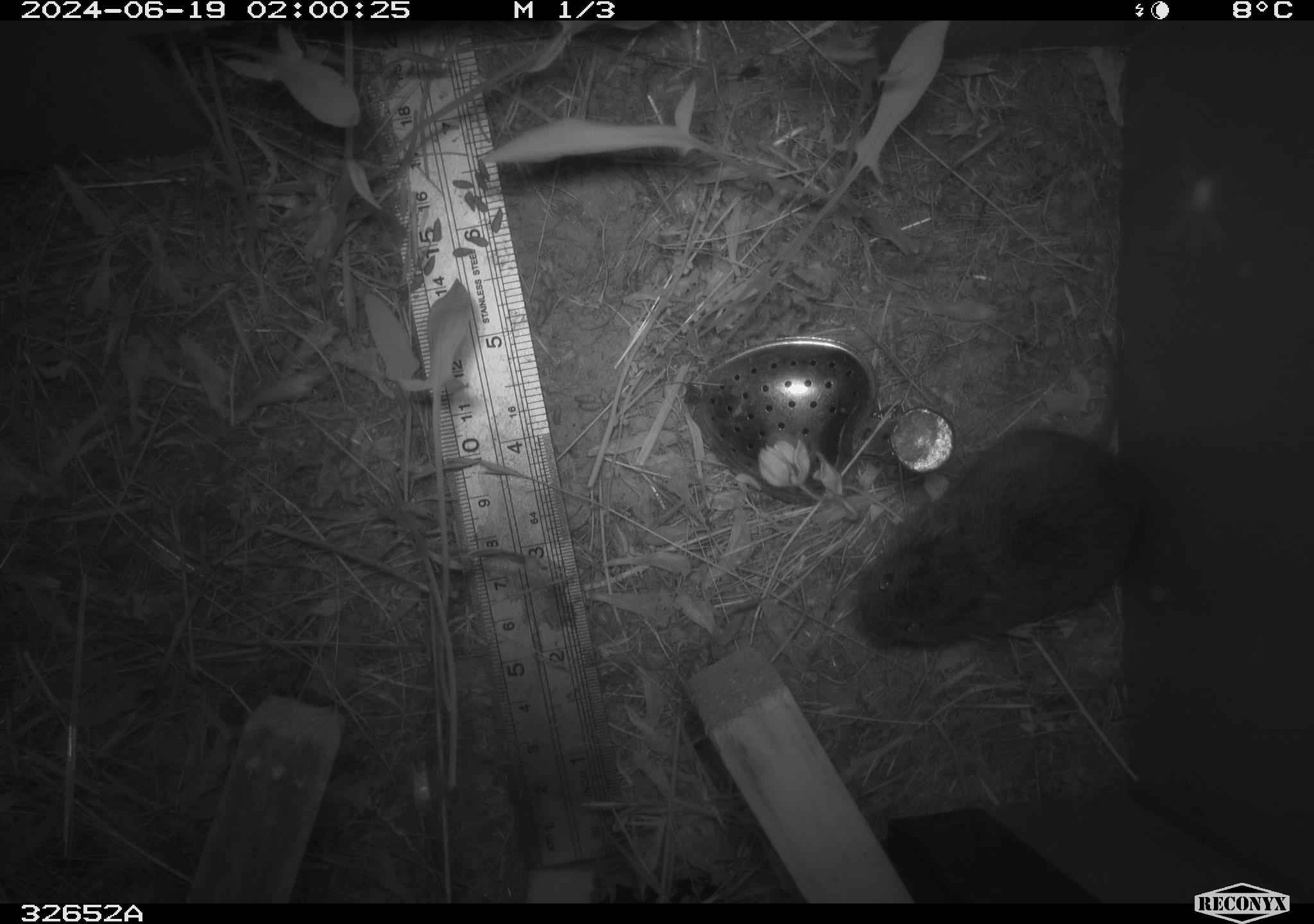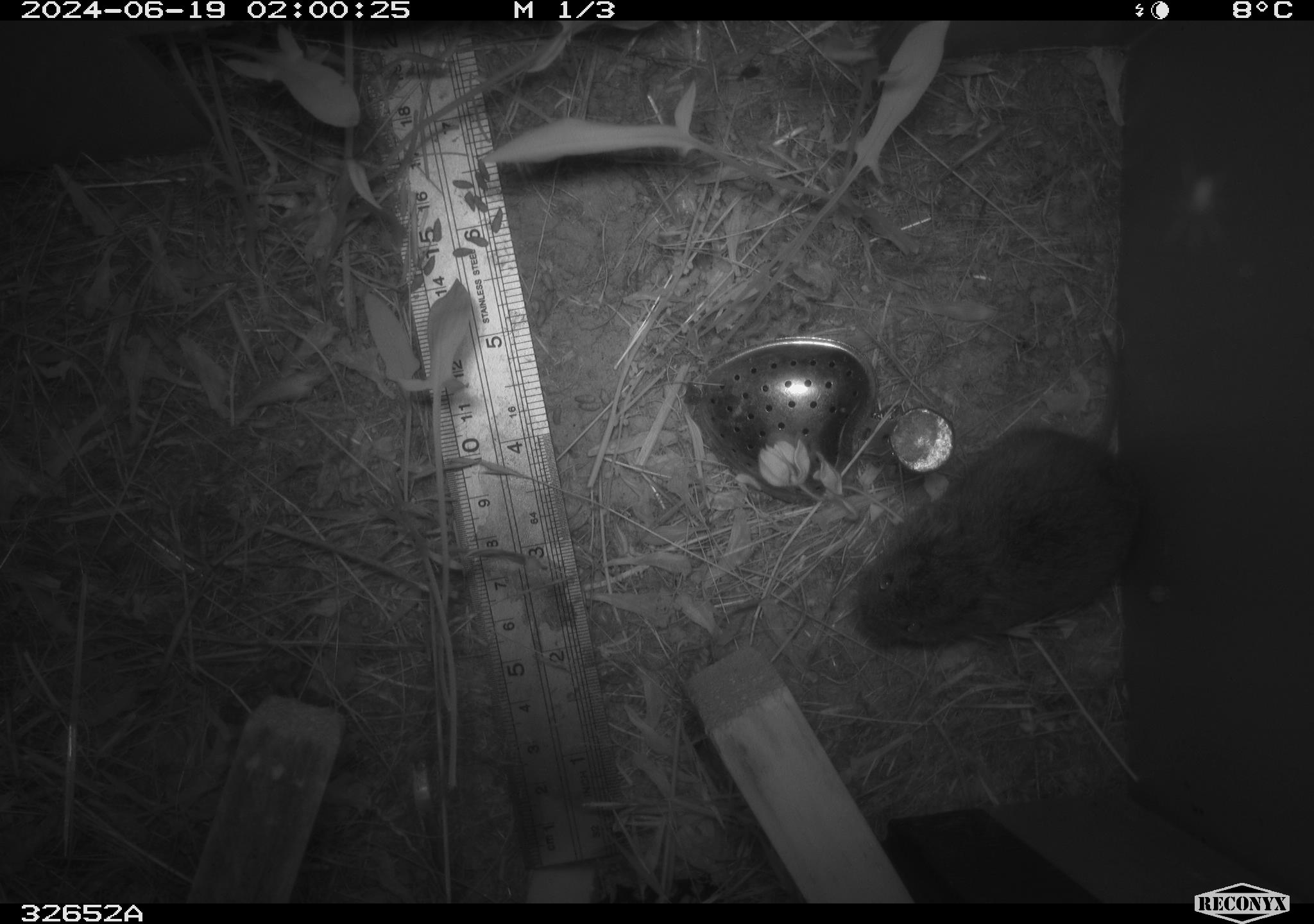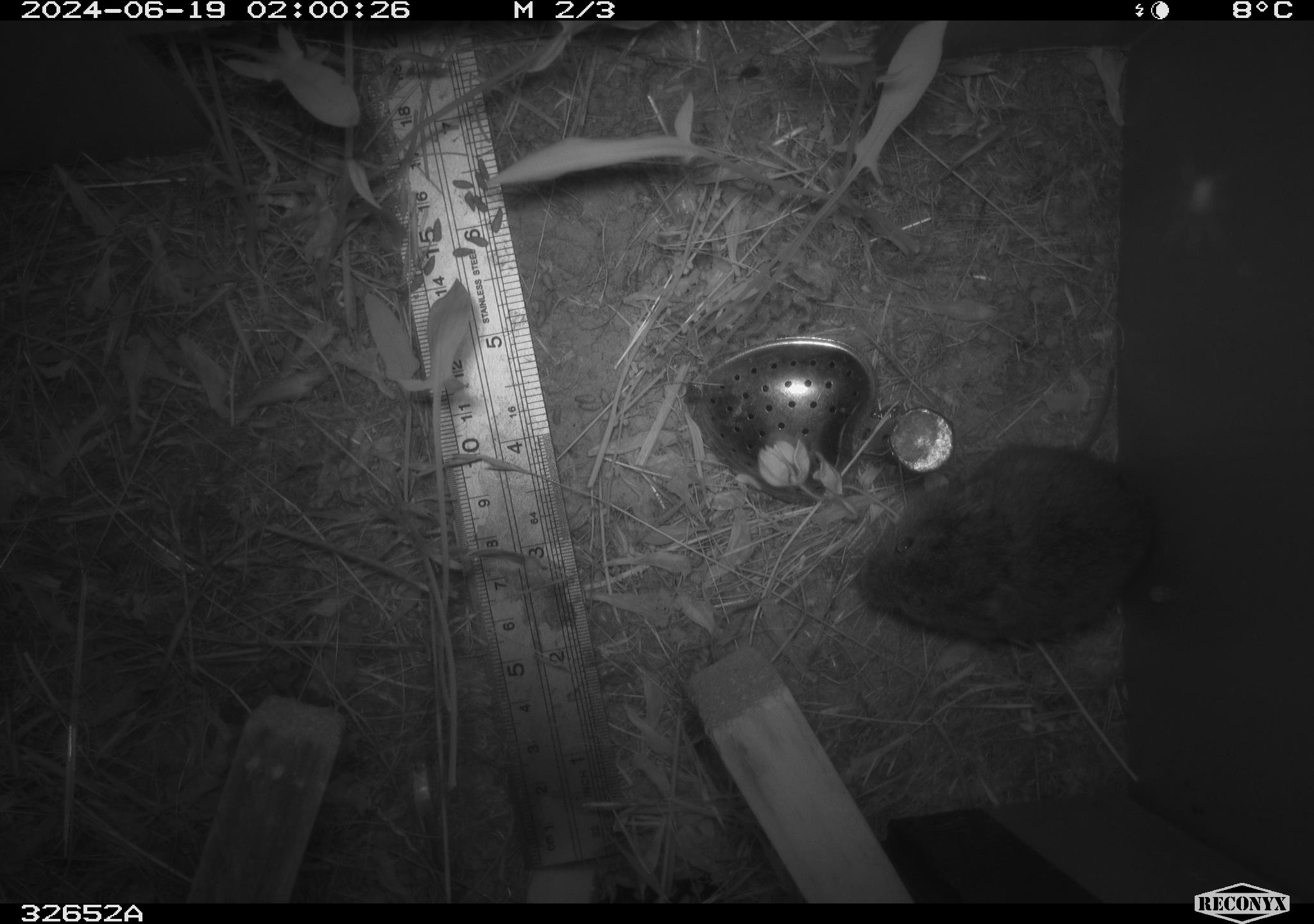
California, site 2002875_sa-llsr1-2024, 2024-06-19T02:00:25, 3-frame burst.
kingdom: Animalia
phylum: Chordata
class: Mammalia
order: Rodentia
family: Cricetidae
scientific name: Arvicolinae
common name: voles, lemmings, and muskrats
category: arvicolinae subfamily